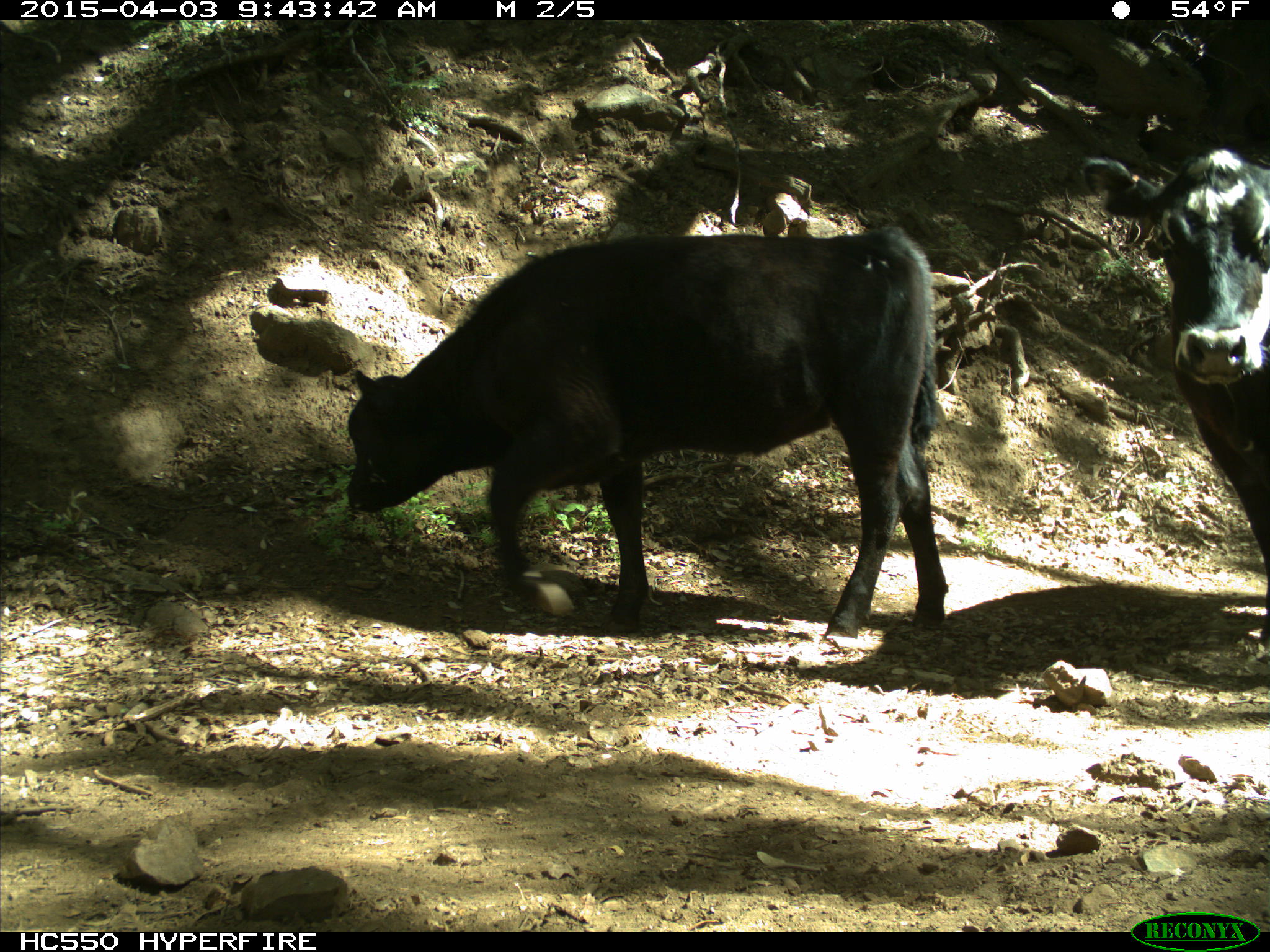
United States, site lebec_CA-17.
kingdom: Animalia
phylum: Chordata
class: Mammalia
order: Artiodactyla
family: Bovidae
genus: Bos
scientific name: Bos taurus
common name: domestic cow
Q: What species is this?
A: Bos taurus (domestic cow).